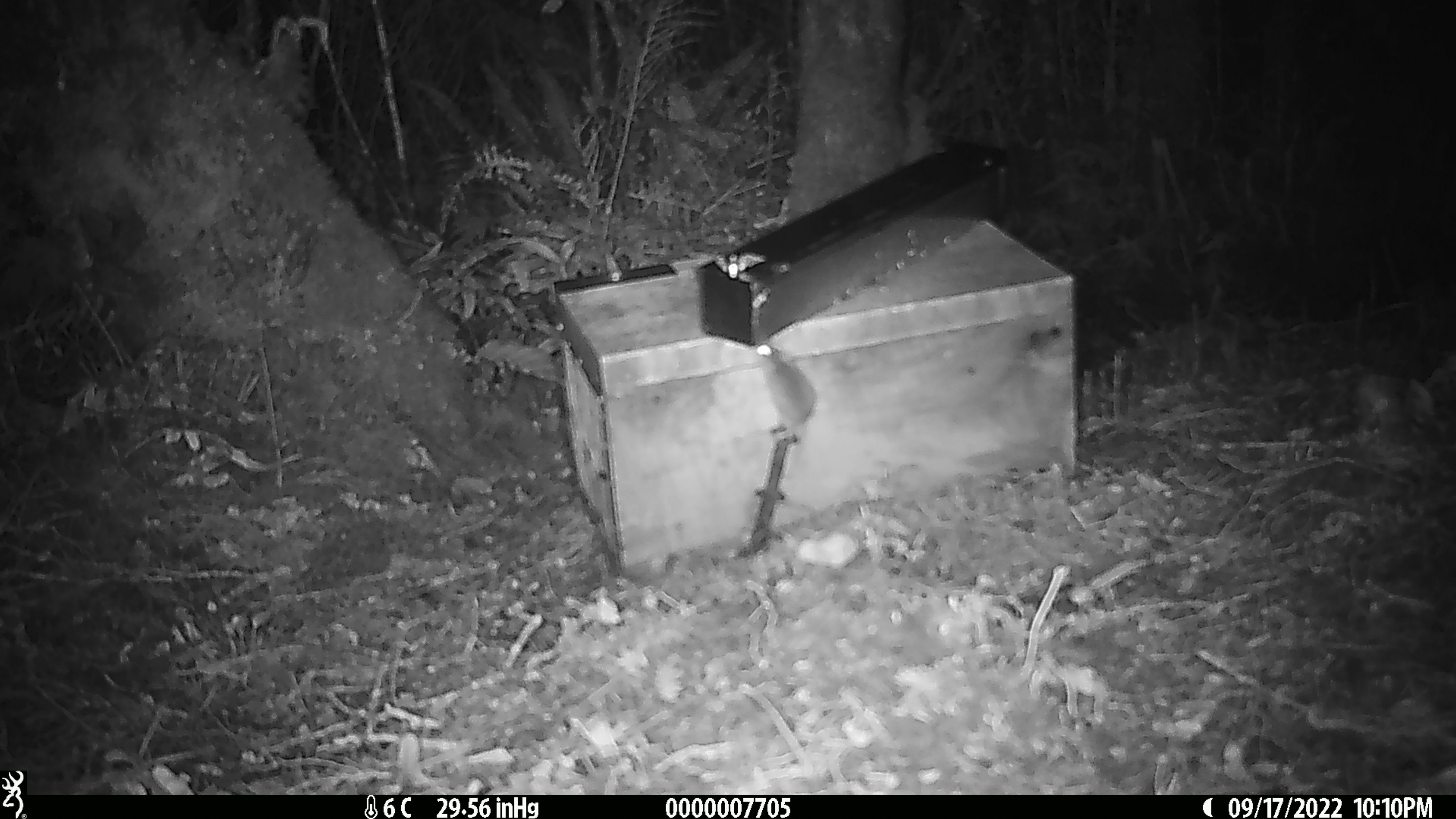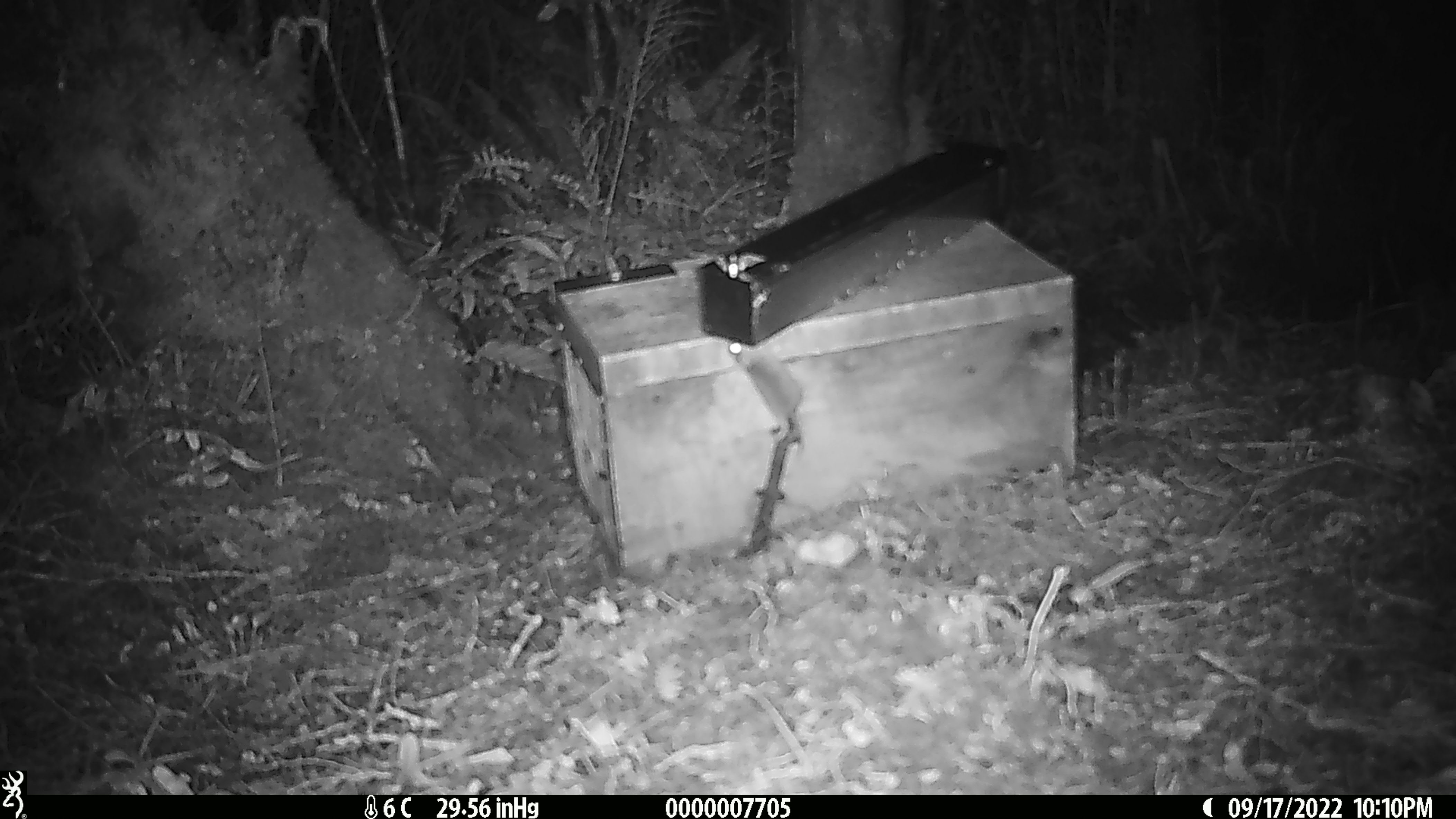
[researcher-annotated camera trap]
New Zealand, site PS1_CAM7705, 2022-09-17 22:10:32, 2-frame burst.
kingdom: Animalia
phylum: Chordata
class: Mammalia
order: Rodentia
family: Muridae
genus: Mus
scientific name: Mus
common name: mouse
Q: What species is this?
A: Mouse (Mus).